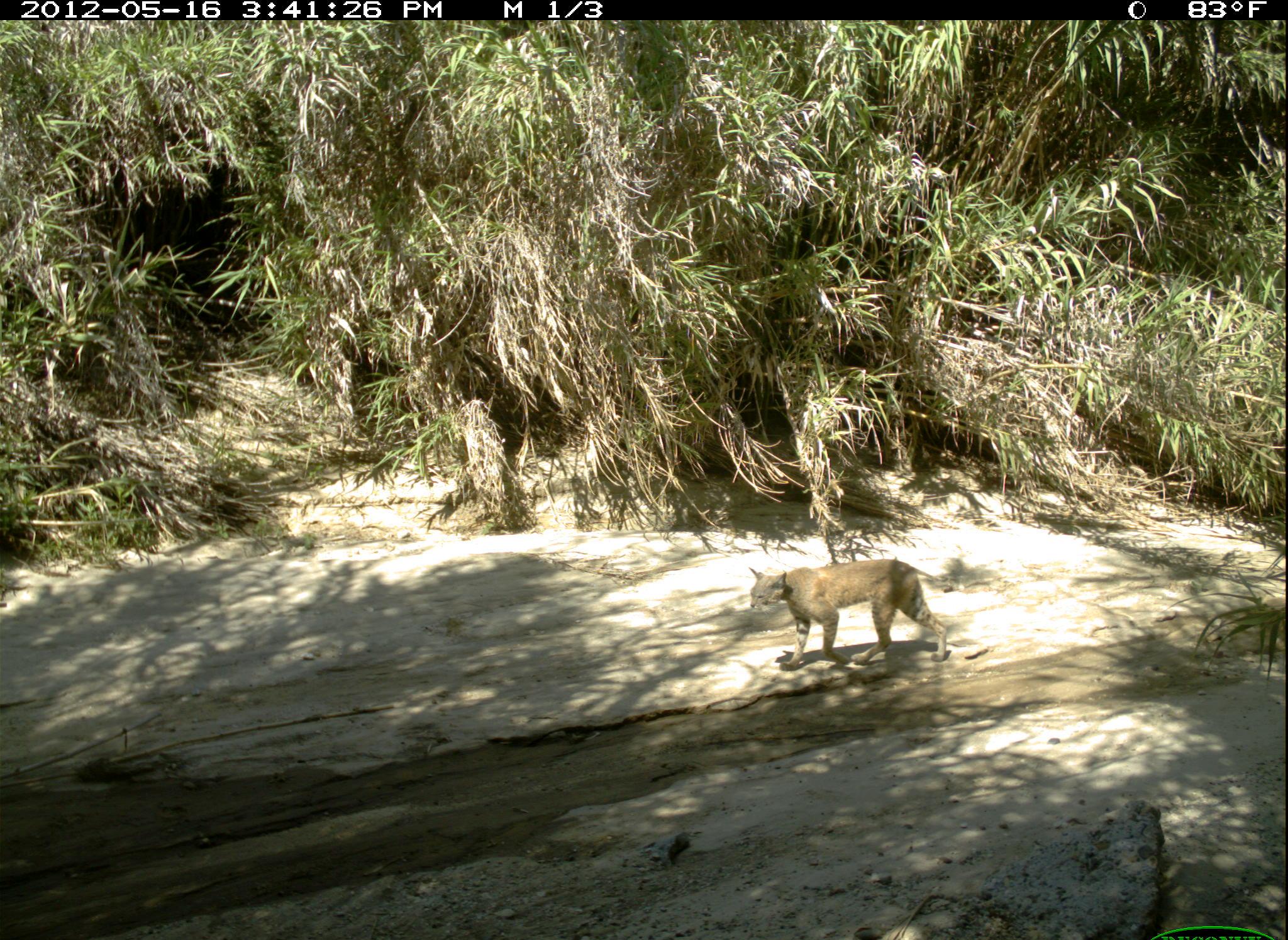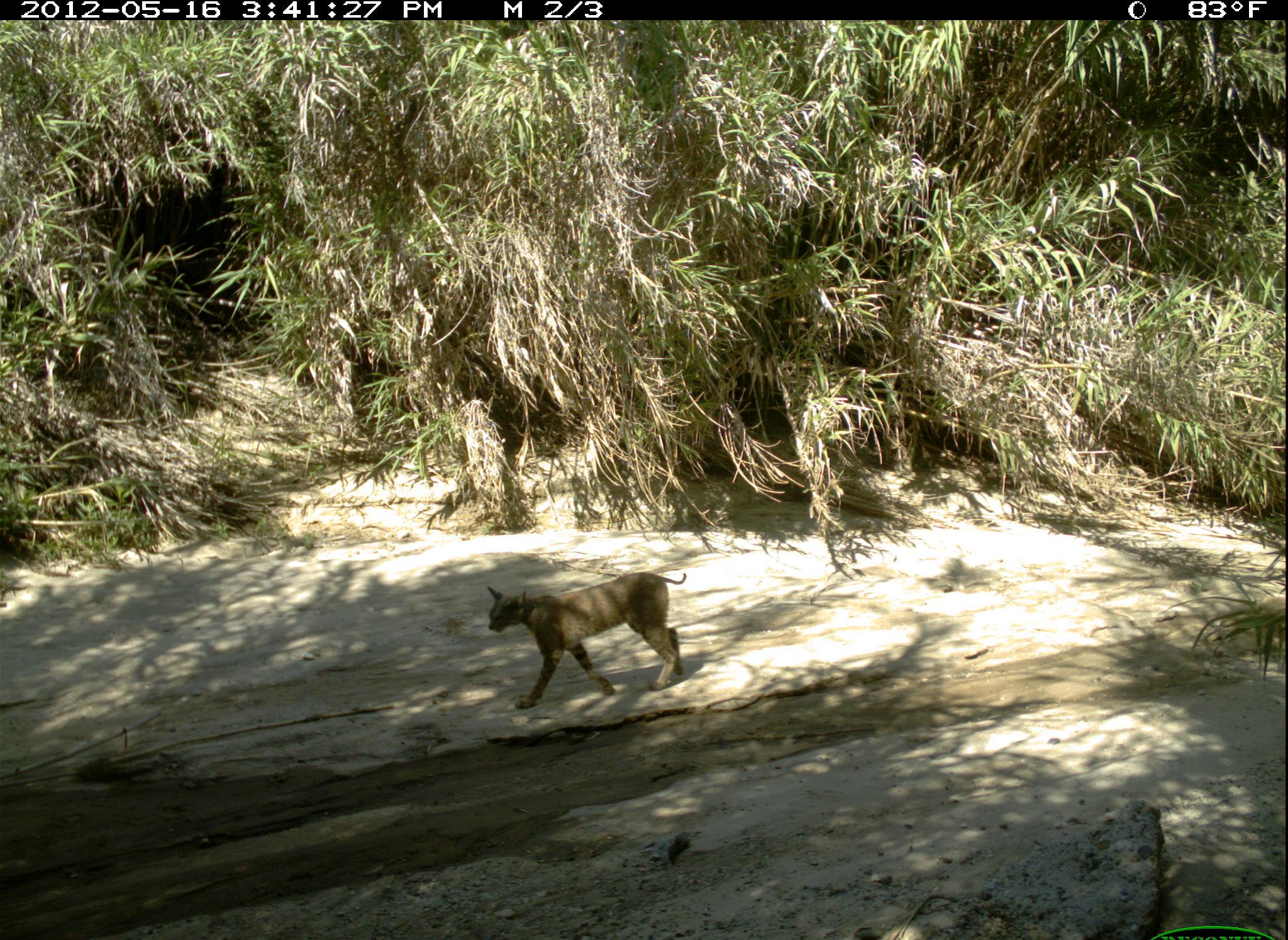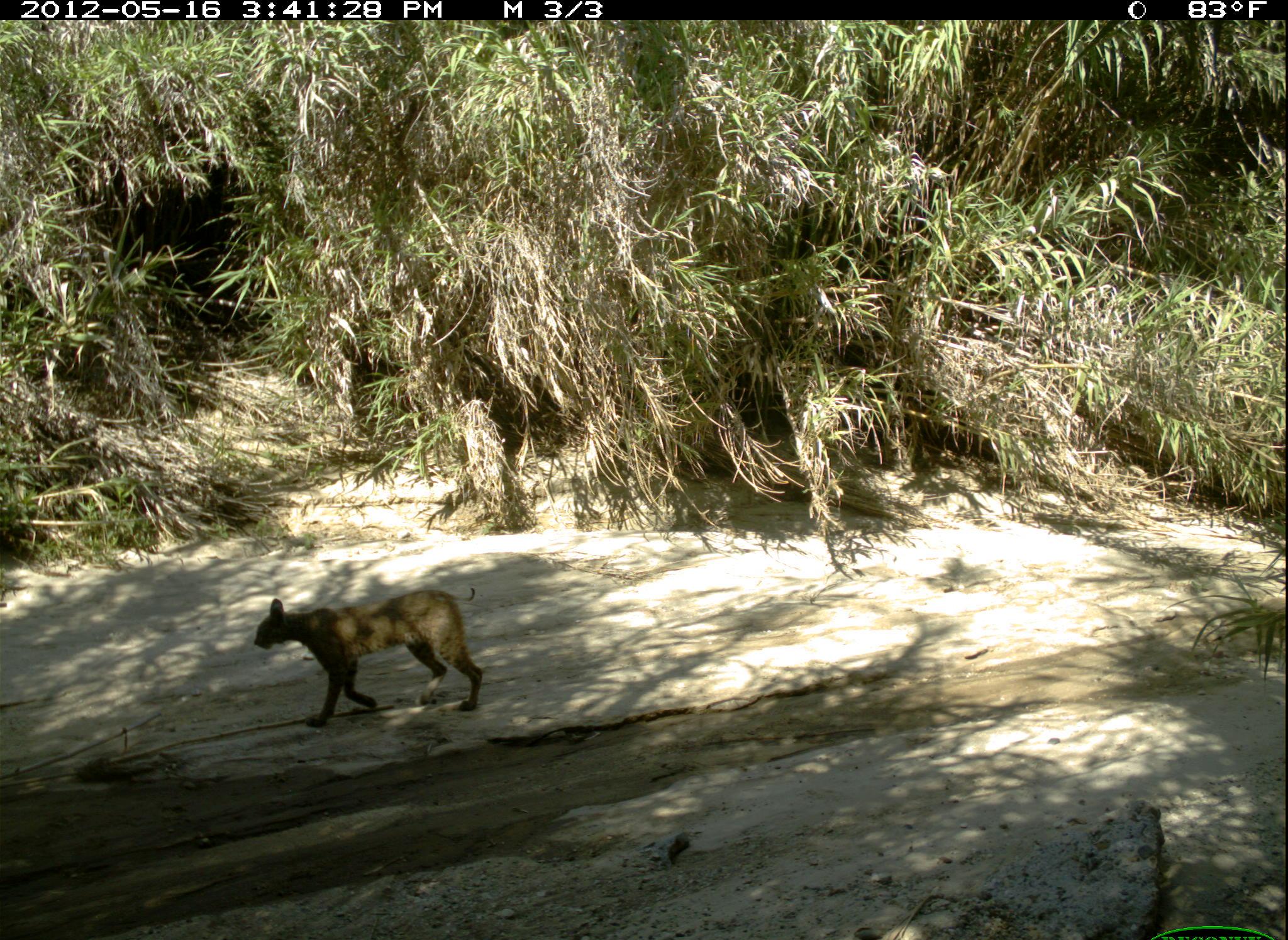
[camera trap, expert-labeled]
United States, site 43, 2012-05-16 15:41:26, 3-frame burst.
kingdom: Animalia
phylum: Chordata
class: Mammalia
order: Carnivora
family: Felidae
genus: Lynx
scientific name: Lynx rufus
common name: bobcat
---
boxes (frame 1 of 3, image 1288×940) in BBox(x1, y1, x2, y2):
bobcat: BBox(742, 556, 958, 678)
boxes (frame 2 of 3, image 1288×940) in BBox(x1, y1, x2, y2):
bobcat: BBox(460, 557, 720, 728)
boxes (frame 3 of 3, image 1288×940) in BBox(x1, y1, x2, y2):
bobcat: BBox(239, 577, 506, 738)